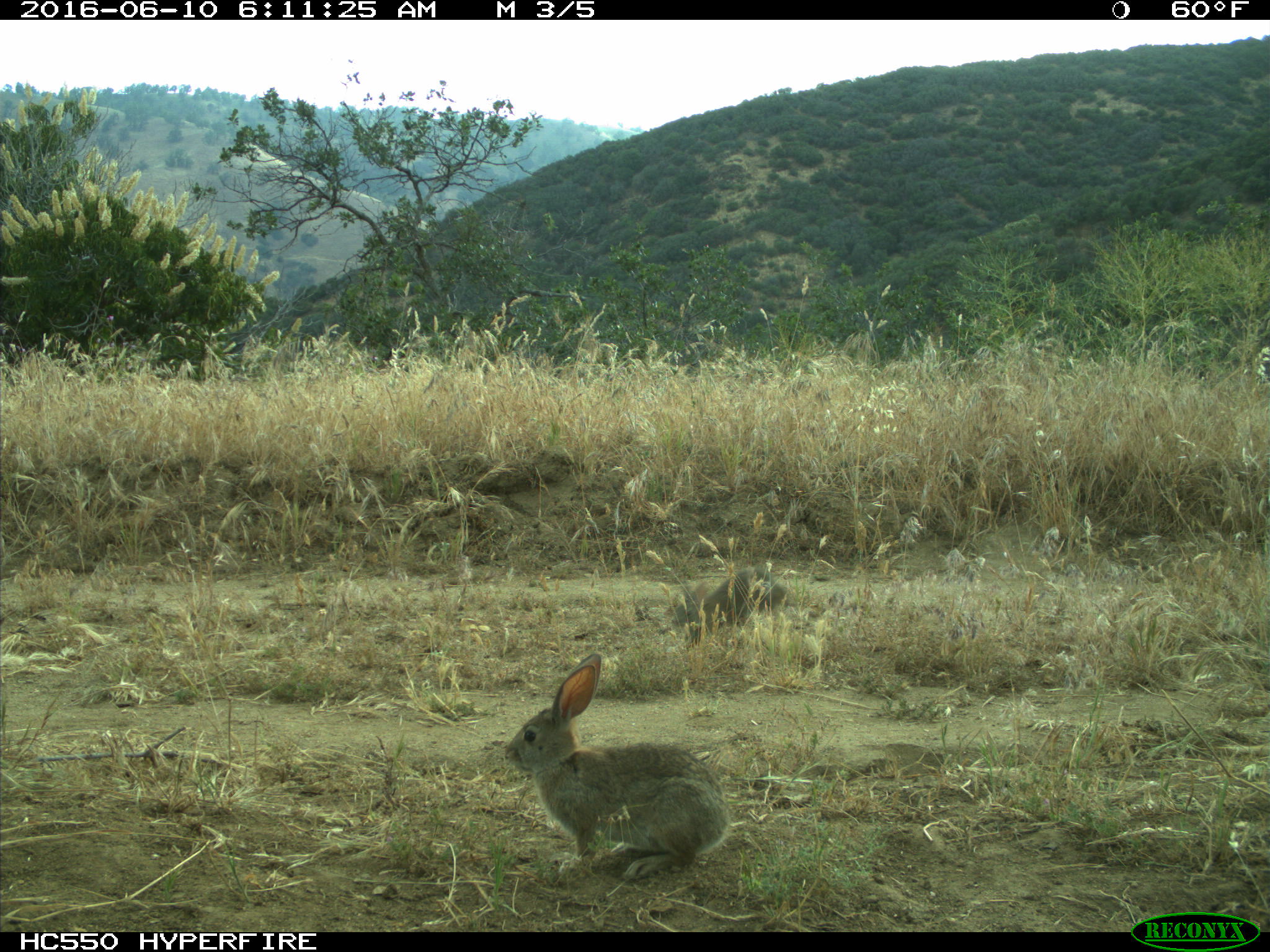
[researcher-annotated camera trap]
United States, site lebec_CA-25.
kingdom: Animalia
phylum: Chordata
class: Mammalia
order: Lagomorpha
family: Leporidae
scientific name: Leporidae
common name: rabbits and hares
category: unidentified rabbit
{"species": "unidentified rabbit (rabbits and hares) (Leporidae)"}